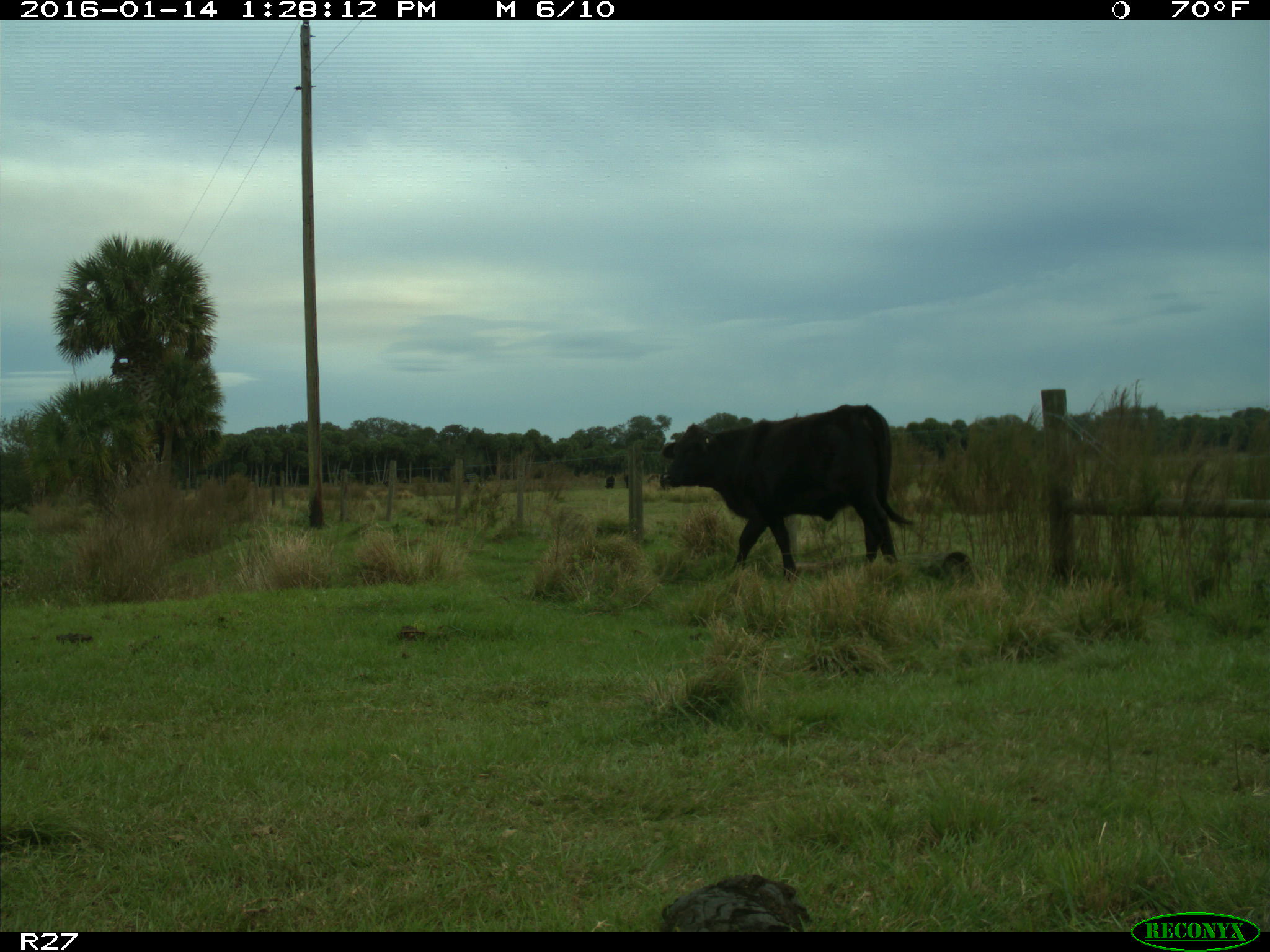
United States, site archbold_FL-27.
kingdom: Animalia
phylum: Chordata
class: Mammalia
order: Artiodactyla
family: Bovidae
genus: Bos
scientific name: Bos taurus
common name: domestic cow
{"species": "Bos taurus (domestic cow)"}